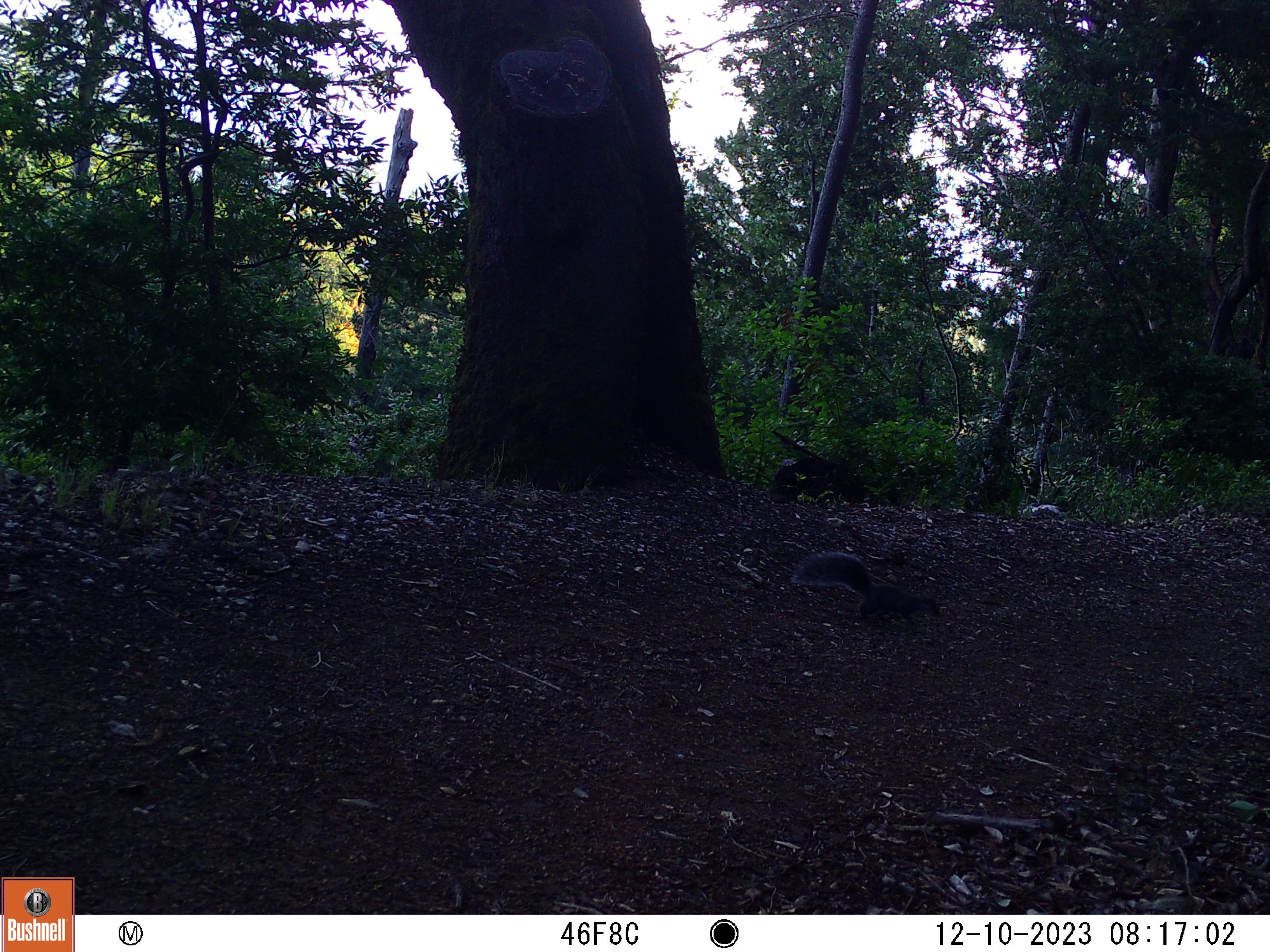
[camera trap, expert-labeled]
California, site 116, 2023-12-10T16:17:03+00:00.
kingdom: Animalia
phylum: Chordata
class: Mammalia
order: Rodentia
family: Sciuridae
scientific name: Sciuridae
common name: squirrel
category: unknown squirrel